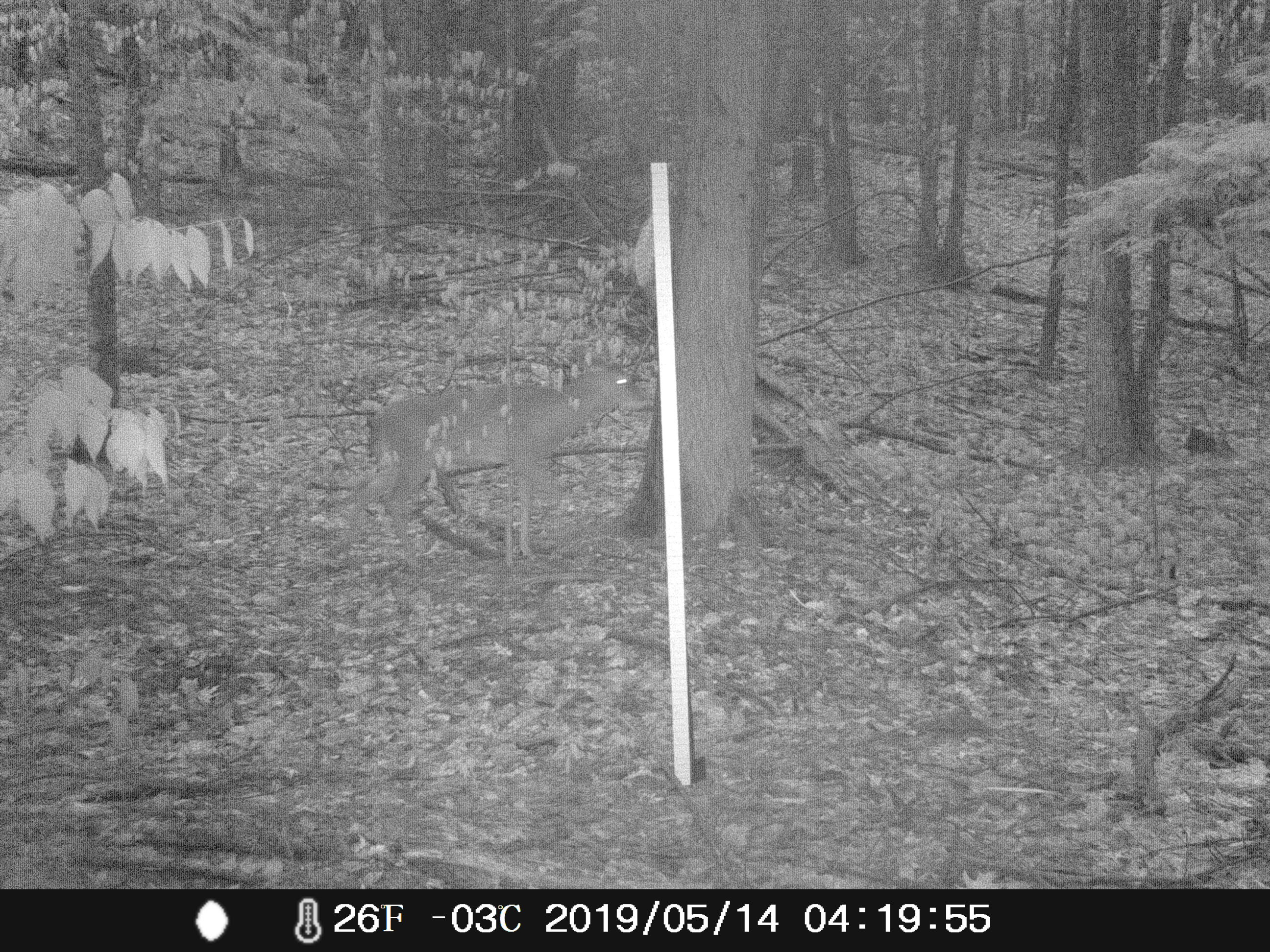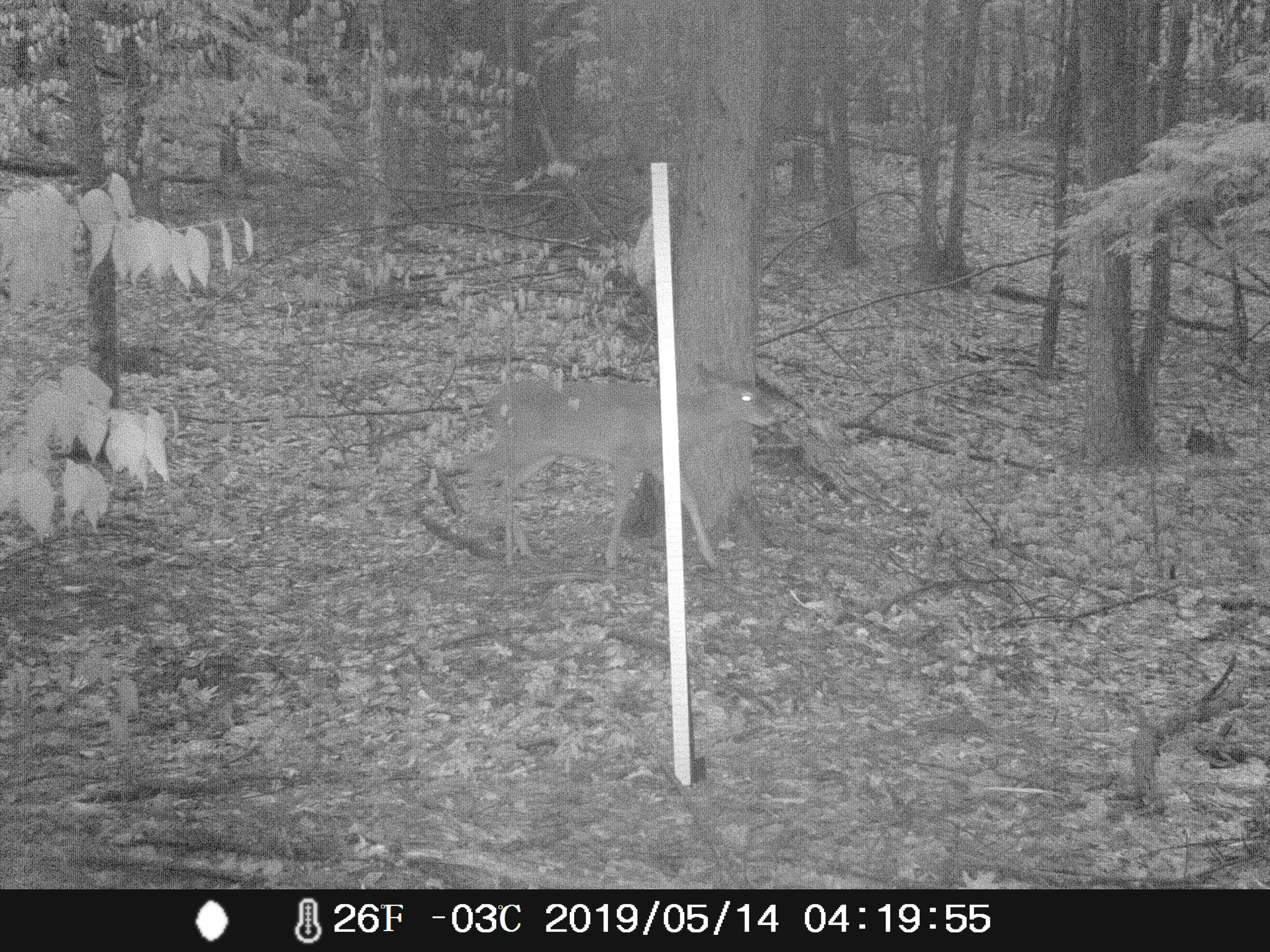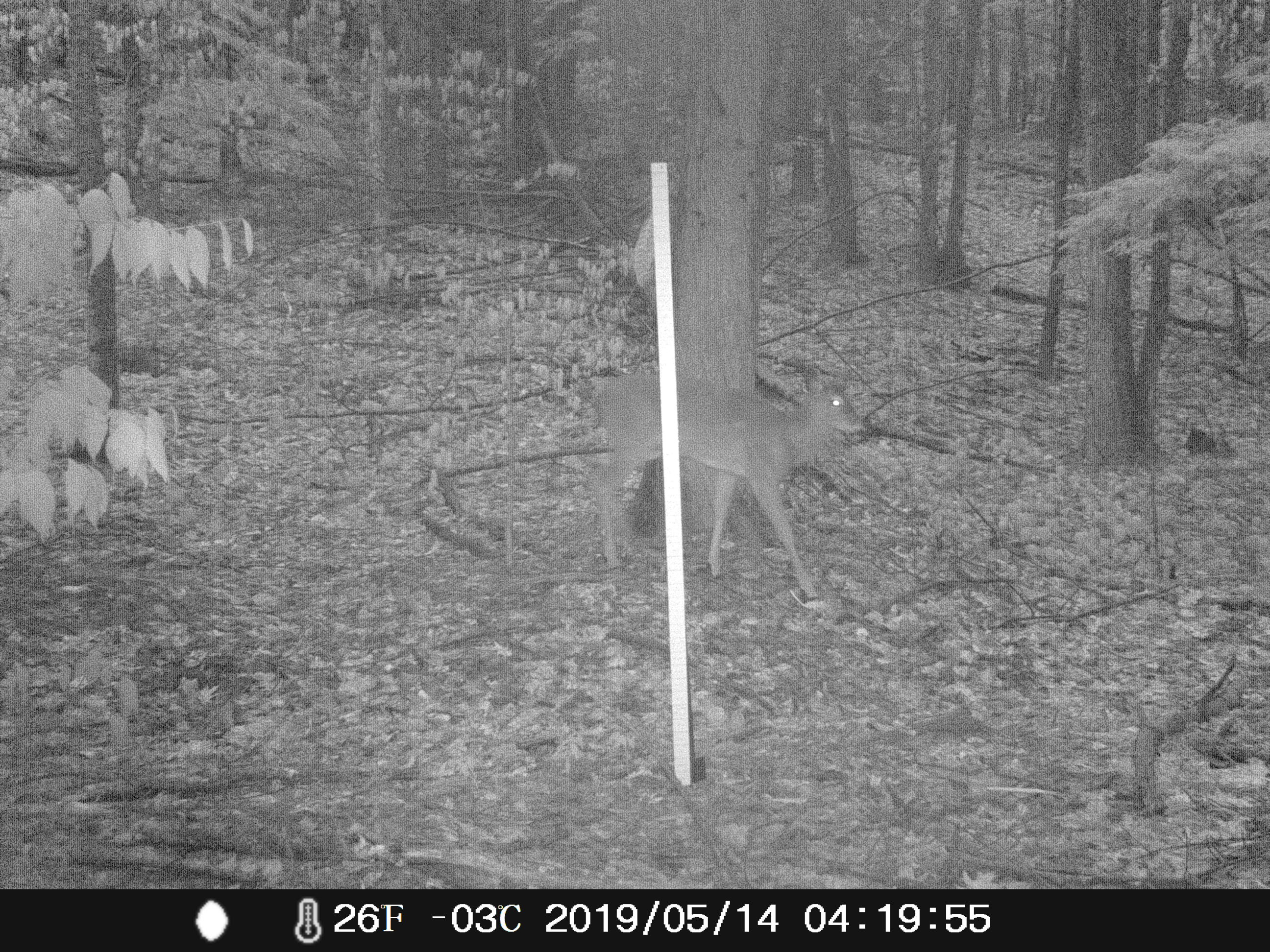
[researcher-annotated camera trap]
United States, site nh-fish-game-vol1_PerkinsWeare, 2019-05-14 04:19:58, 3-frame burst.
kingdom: Animalia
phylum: Chordata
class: Mammalia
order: Artiodactyla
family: Cervidae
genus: Odocoileus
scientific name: Odocoileus virginianus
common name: white-tailed deer